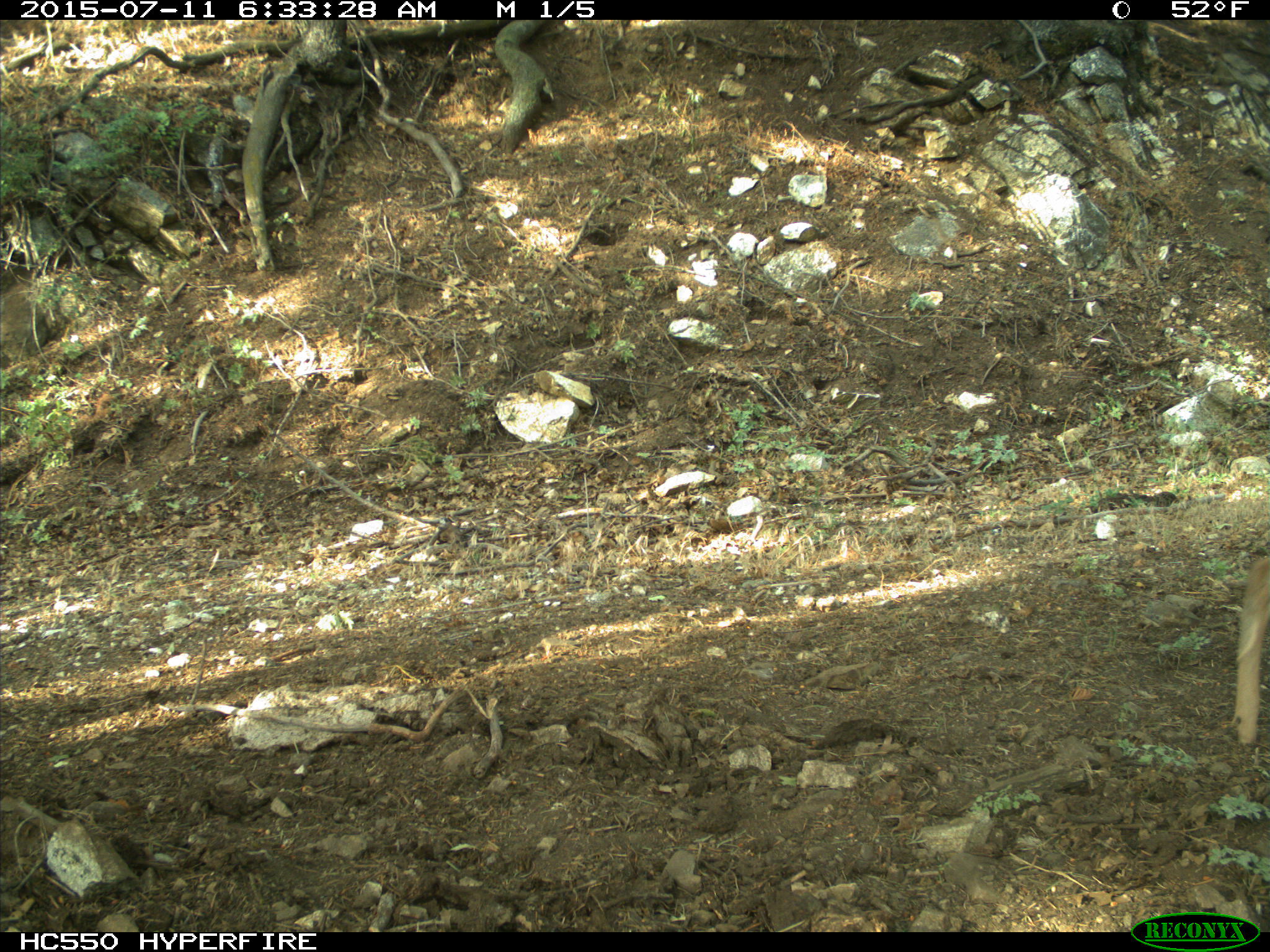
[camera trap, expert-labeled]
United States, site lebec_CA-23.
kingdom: Animalia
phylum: Chordata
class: Mammalia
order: Artiodactyla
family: Cervidae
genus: Odocoileus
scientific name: Odocoileus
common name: deer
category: unidentified deer